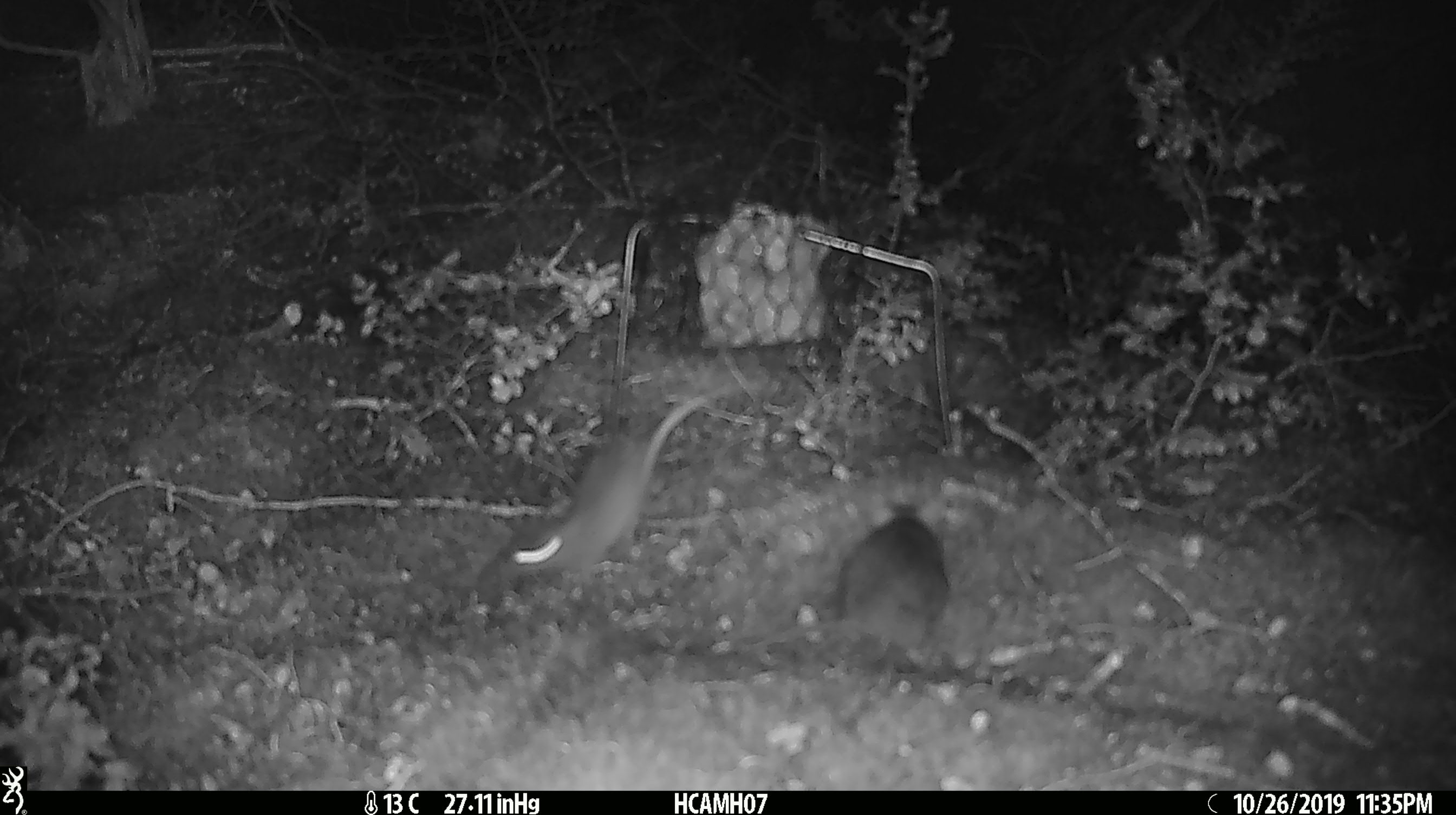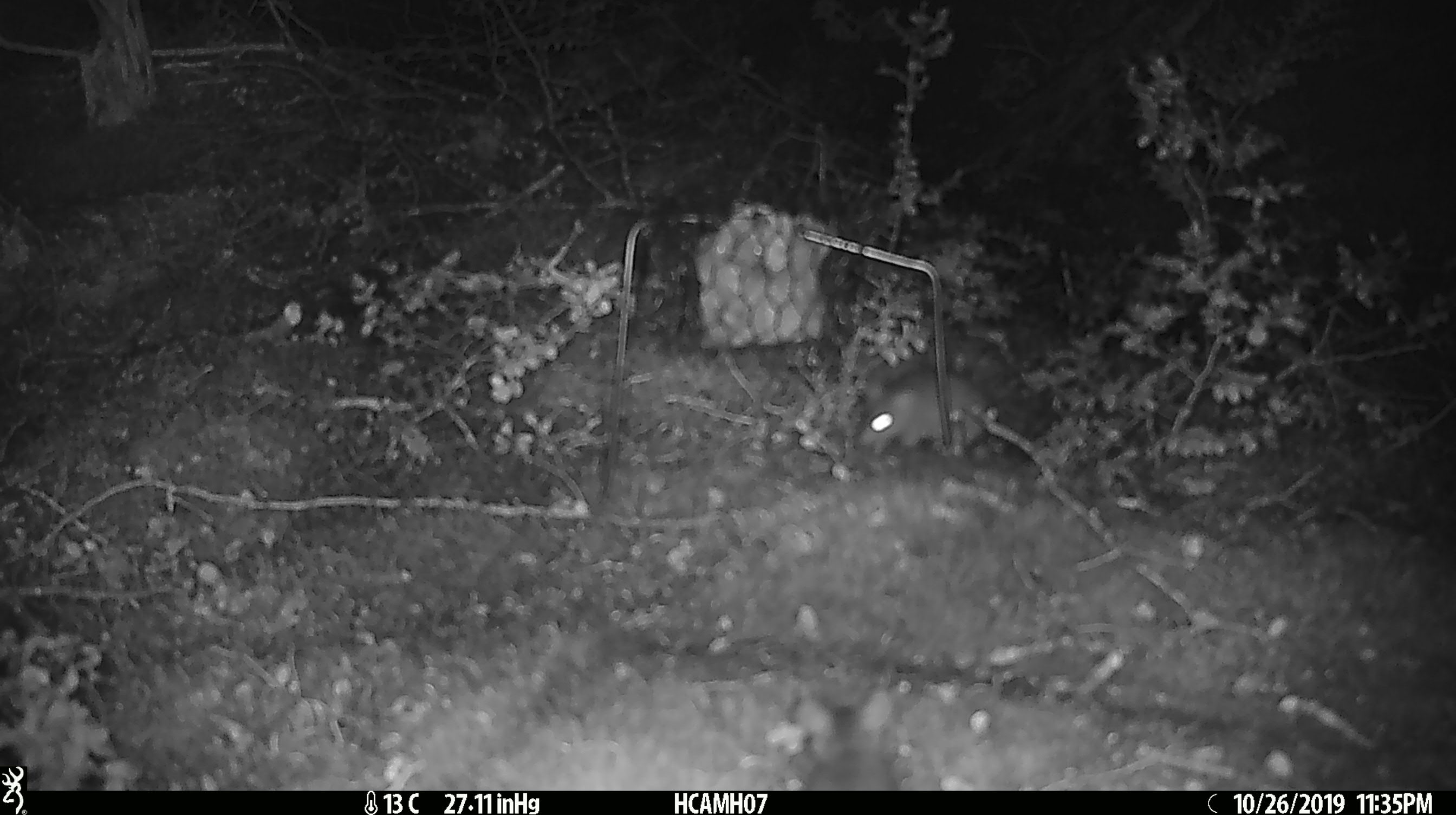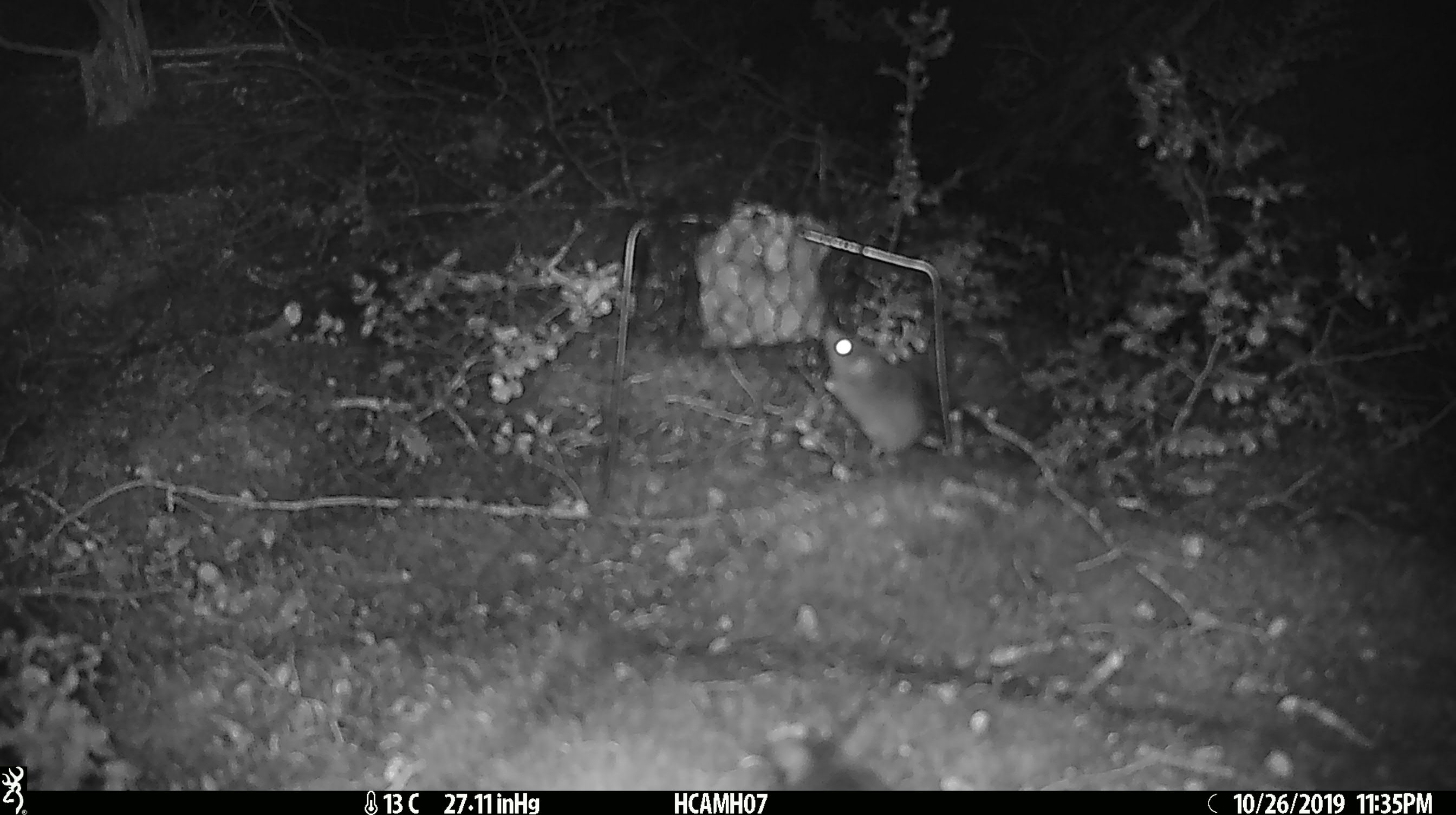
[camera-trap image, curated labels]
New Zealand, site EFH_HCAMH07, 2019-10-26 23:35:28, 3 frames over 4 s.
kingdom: Animalia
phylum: Chordata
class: Mammalia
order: Rodentia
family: Muridae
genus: Mus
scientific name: Mus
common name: mouse